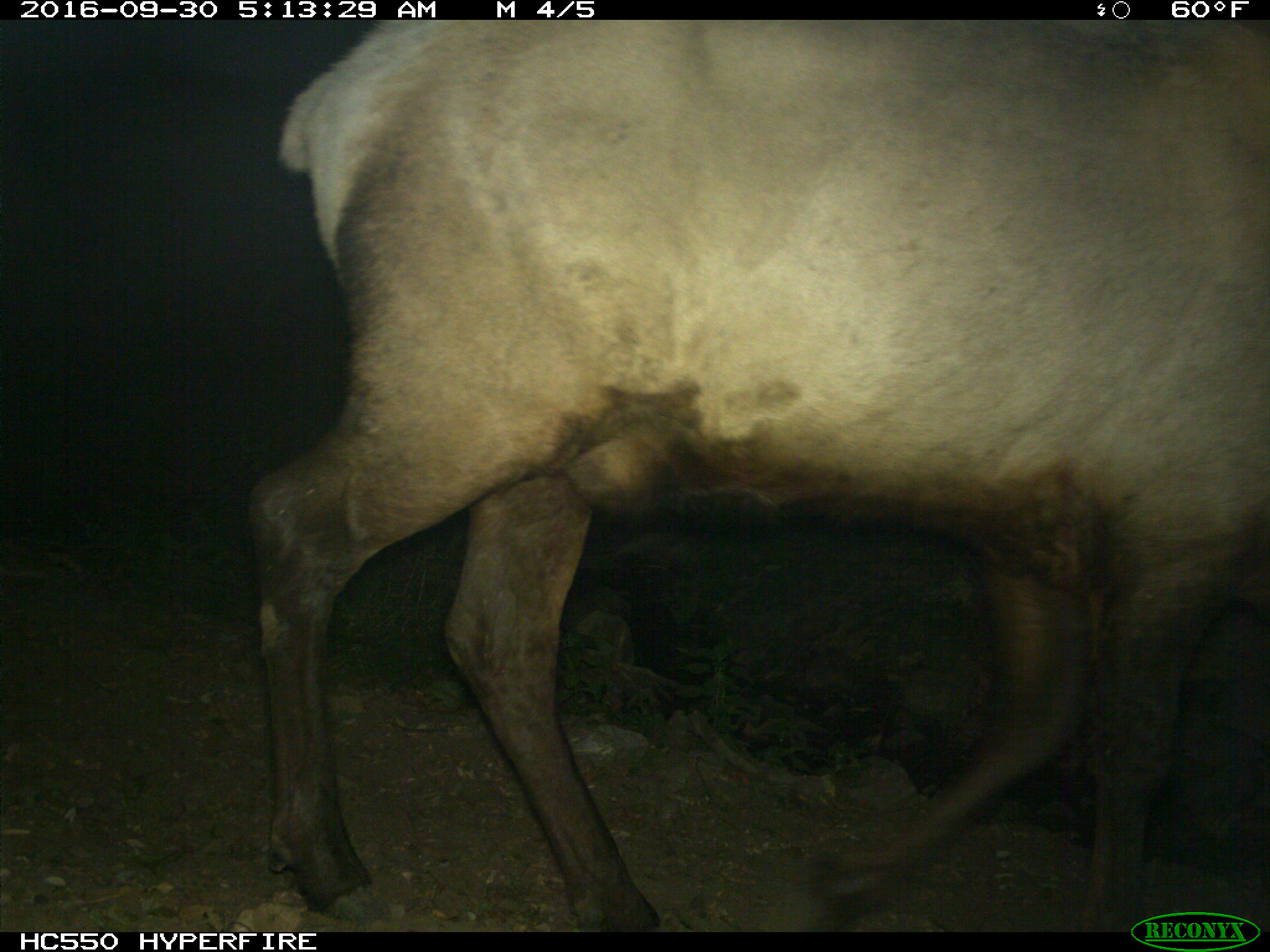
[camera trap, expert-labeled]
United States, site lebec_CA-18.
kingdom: Animalia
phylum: Chordata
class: Mammalia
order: Artiodactyla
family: Cervidae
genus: Cervus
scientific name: Cervus canadensis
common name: elk